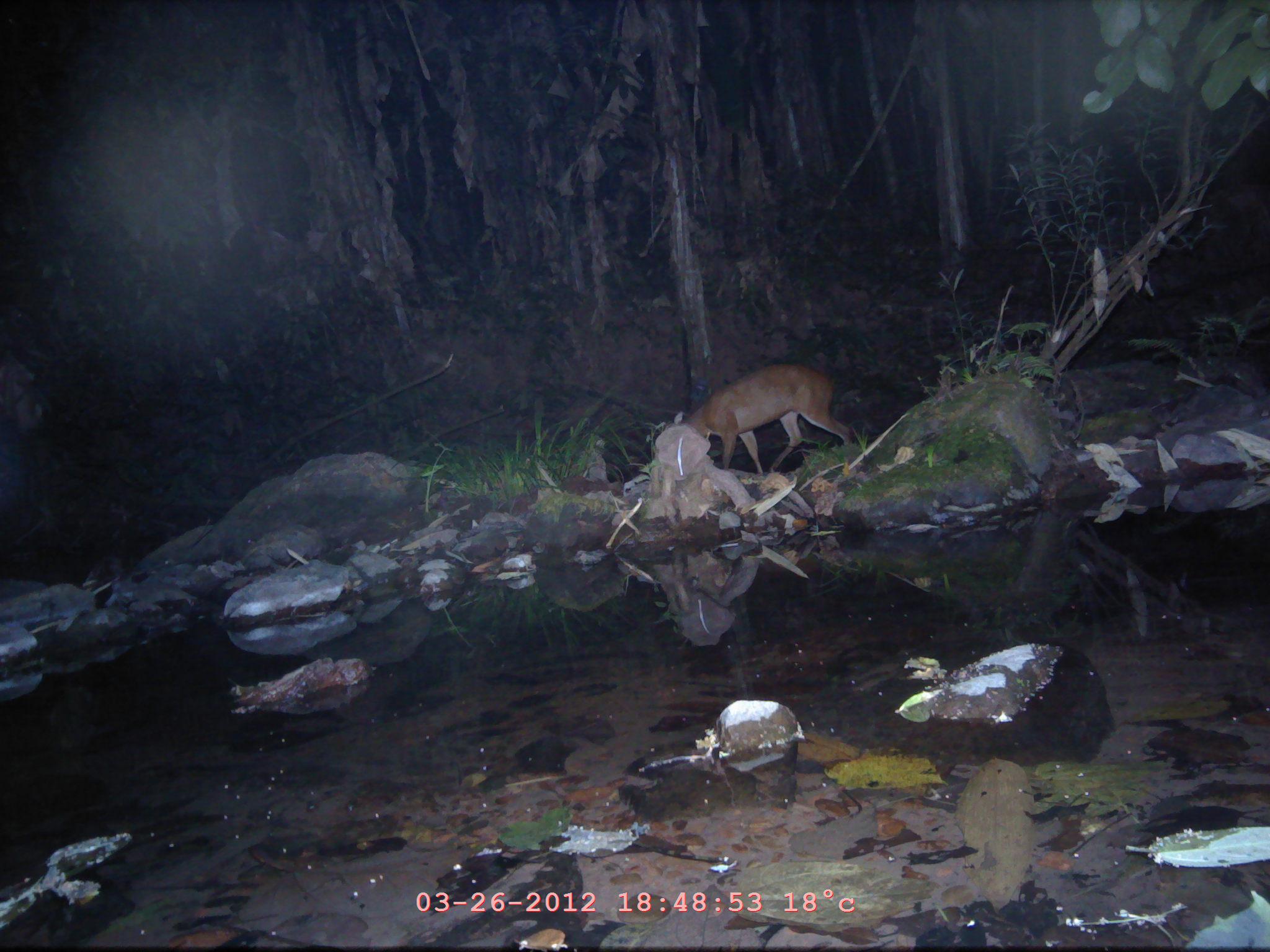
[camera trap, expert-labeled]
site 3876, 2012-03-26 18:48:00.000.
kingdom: Animalia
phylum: Chordata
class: Mammalia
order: Artiodactyla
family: Cervidae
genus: Muntiacus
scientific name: Muntiacus muntjak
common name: southern red muntjac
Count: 1.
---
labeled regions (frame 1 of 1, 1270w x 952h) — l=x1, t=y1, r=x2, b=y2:
muntiacus muntjak: l=672, t=360, r=858, b=479